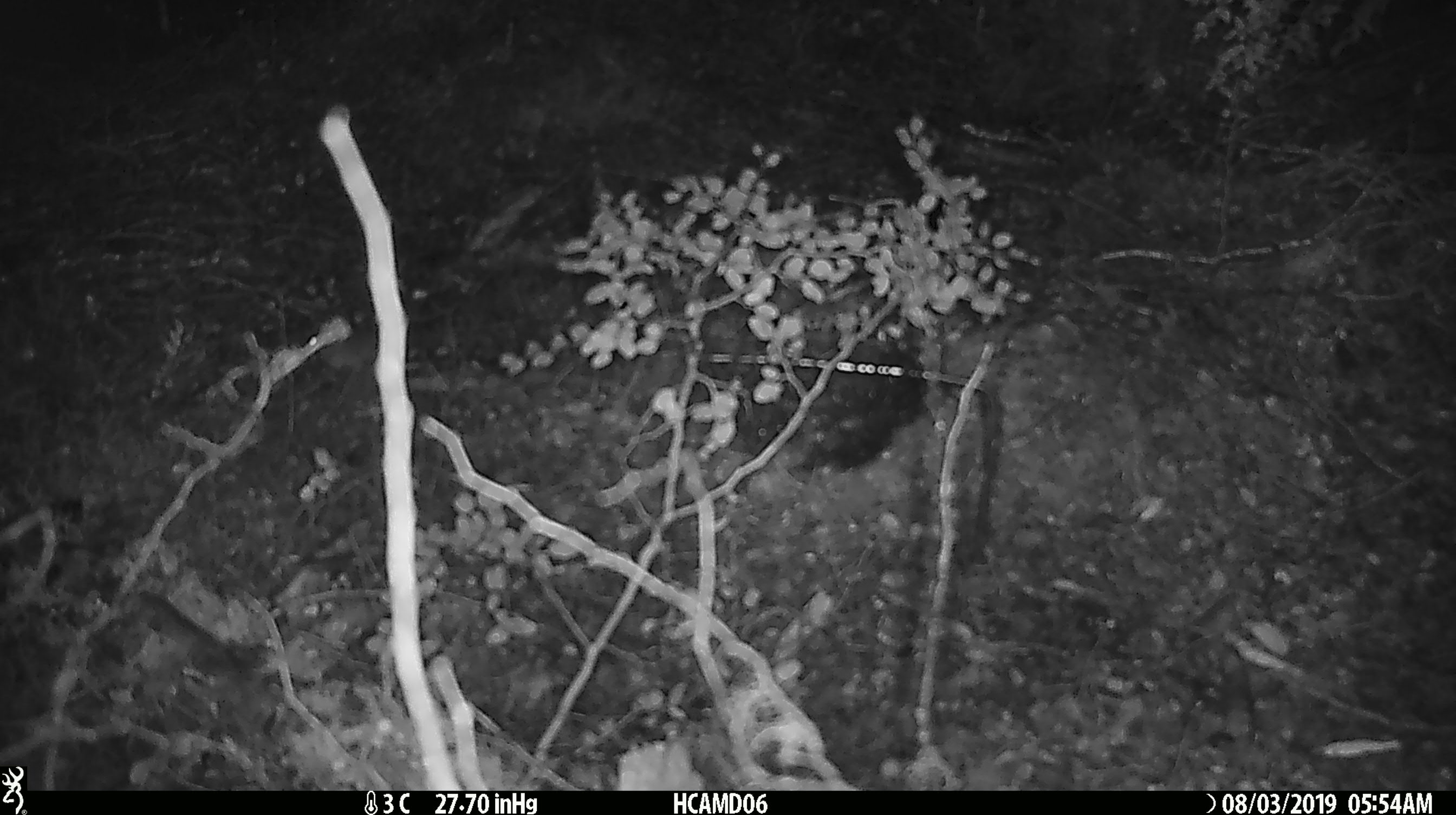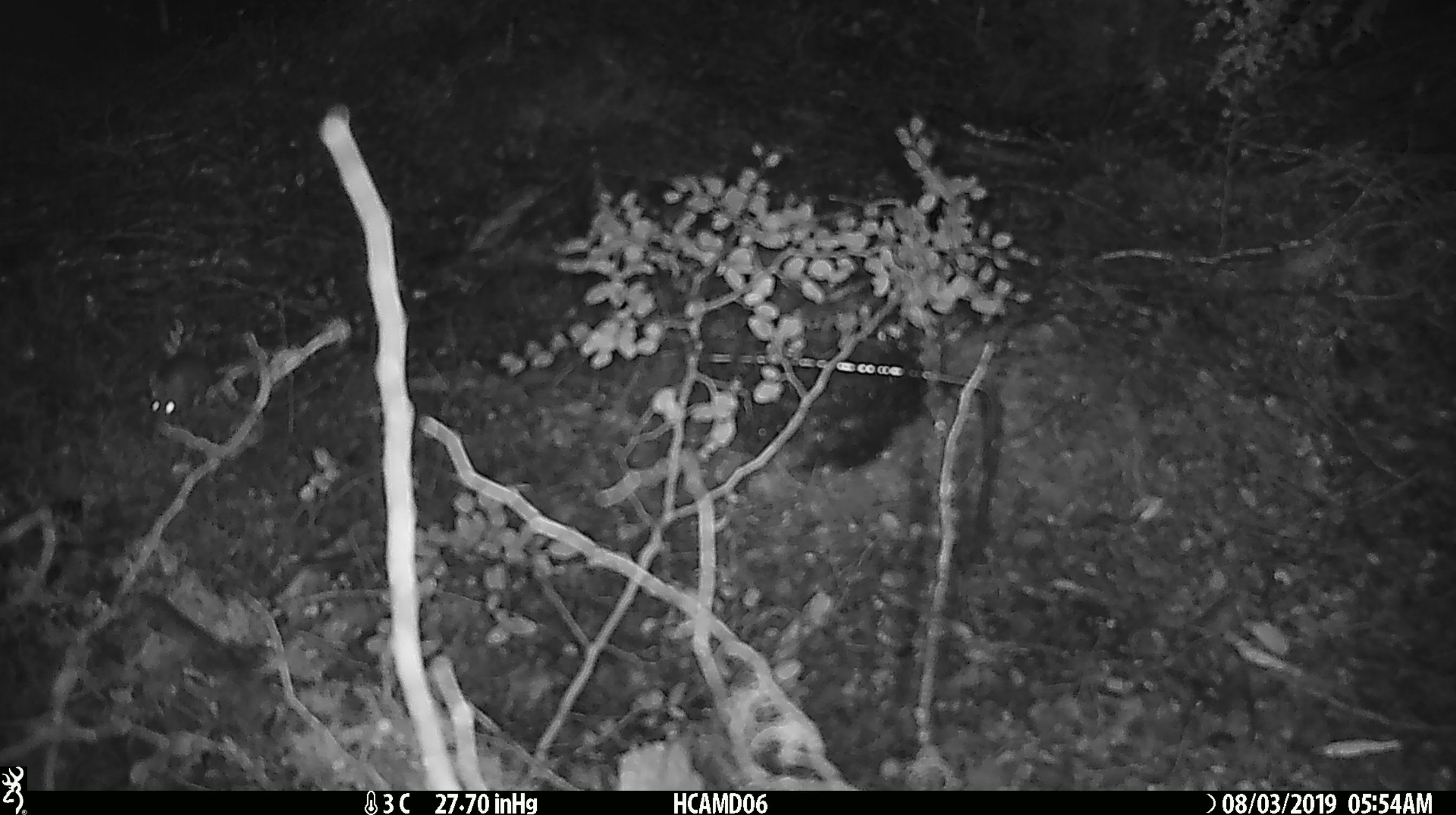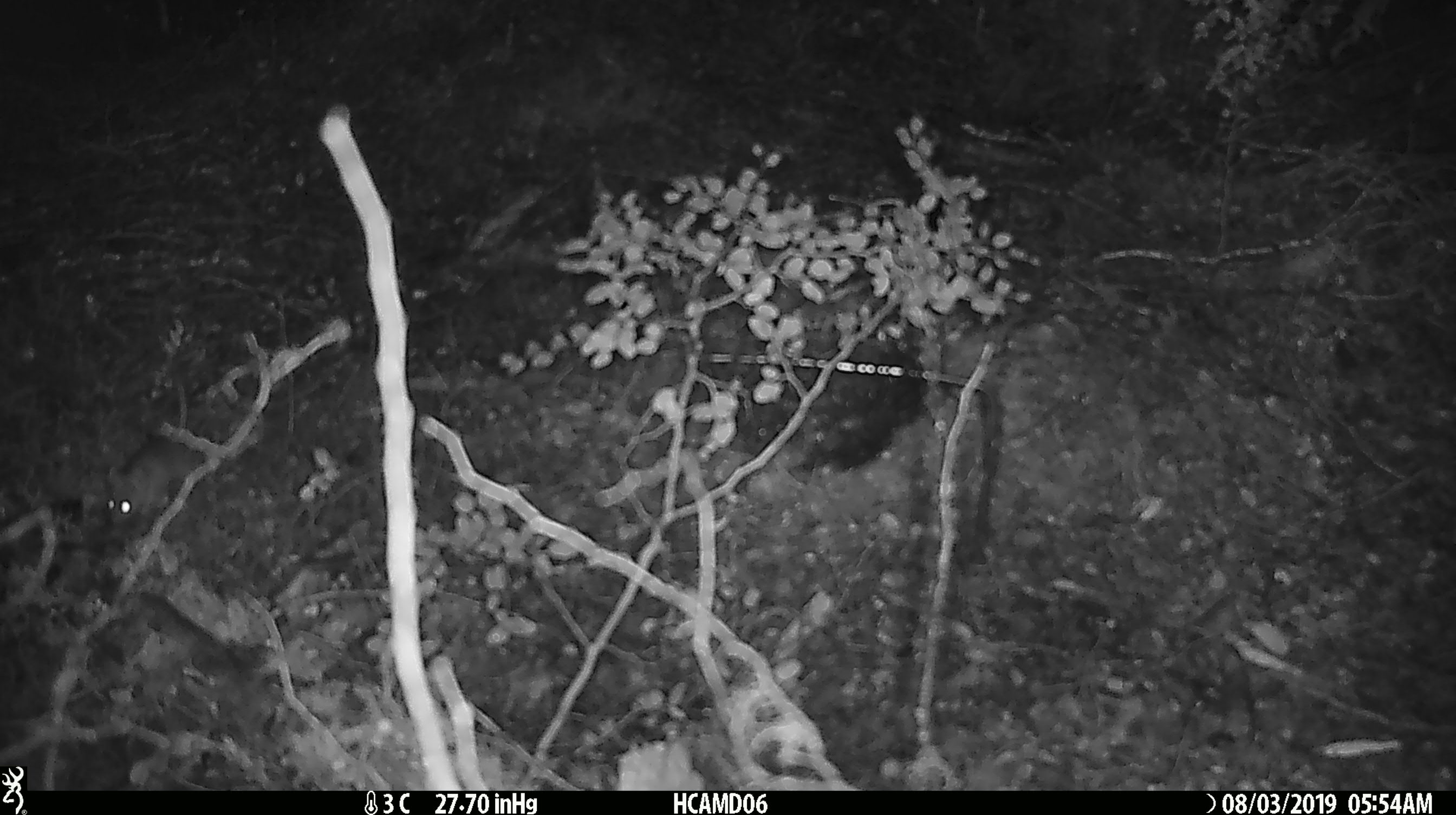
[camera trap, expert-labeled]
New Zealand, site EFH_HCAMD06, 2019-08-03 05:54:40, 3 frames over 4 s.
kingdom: Animalia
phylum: Chordata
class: Mammalia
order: Rodentia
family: Muridae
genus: Mus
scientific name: Mus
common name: mouse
Mouse (Mus).